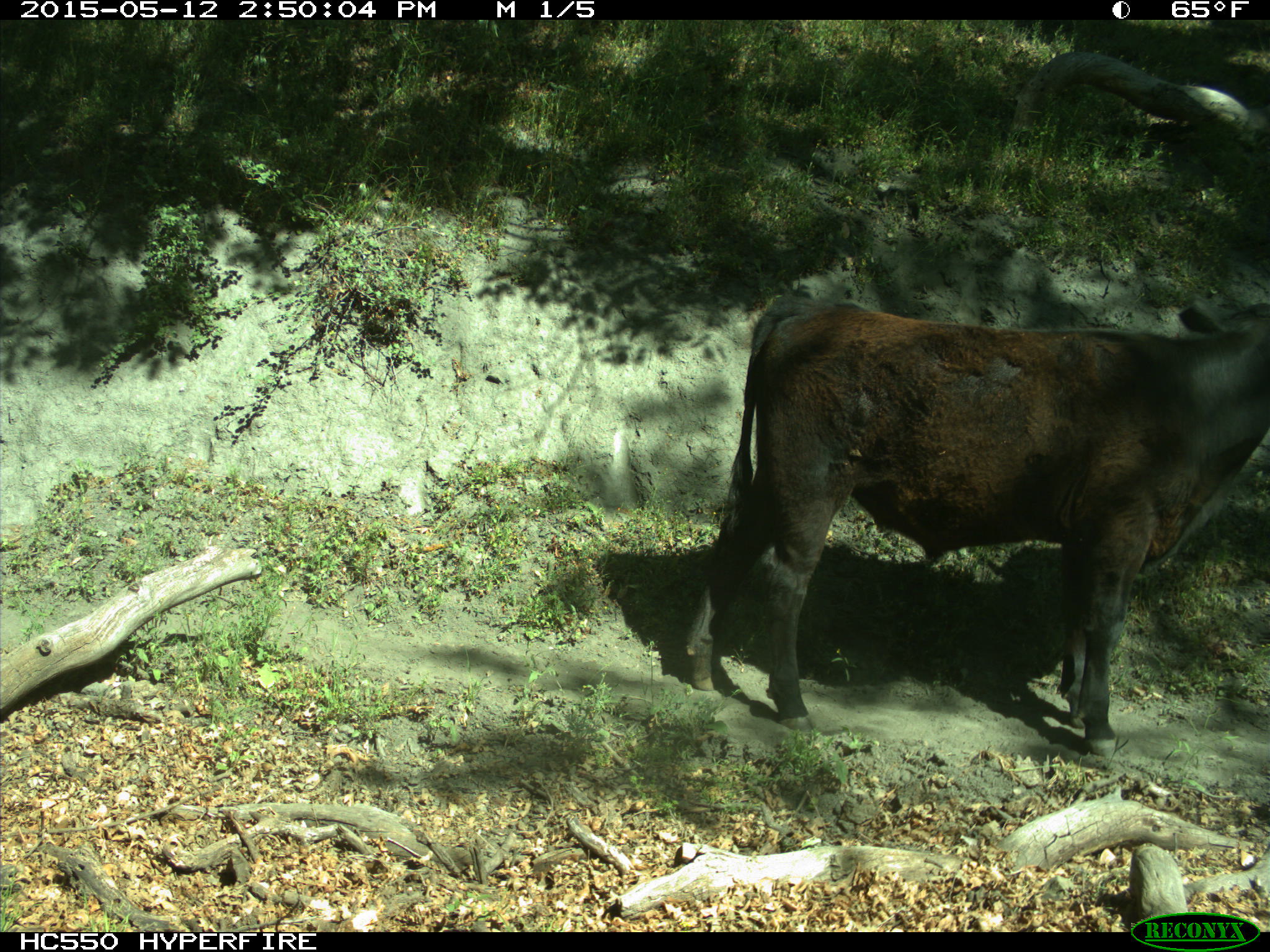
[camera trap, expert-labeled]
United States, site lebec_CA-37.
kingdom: Animalia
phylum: Chordata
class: Mammalia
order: Artiodactyla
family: Bovidae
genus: Bos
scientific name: Bos taurus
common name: domestic cow